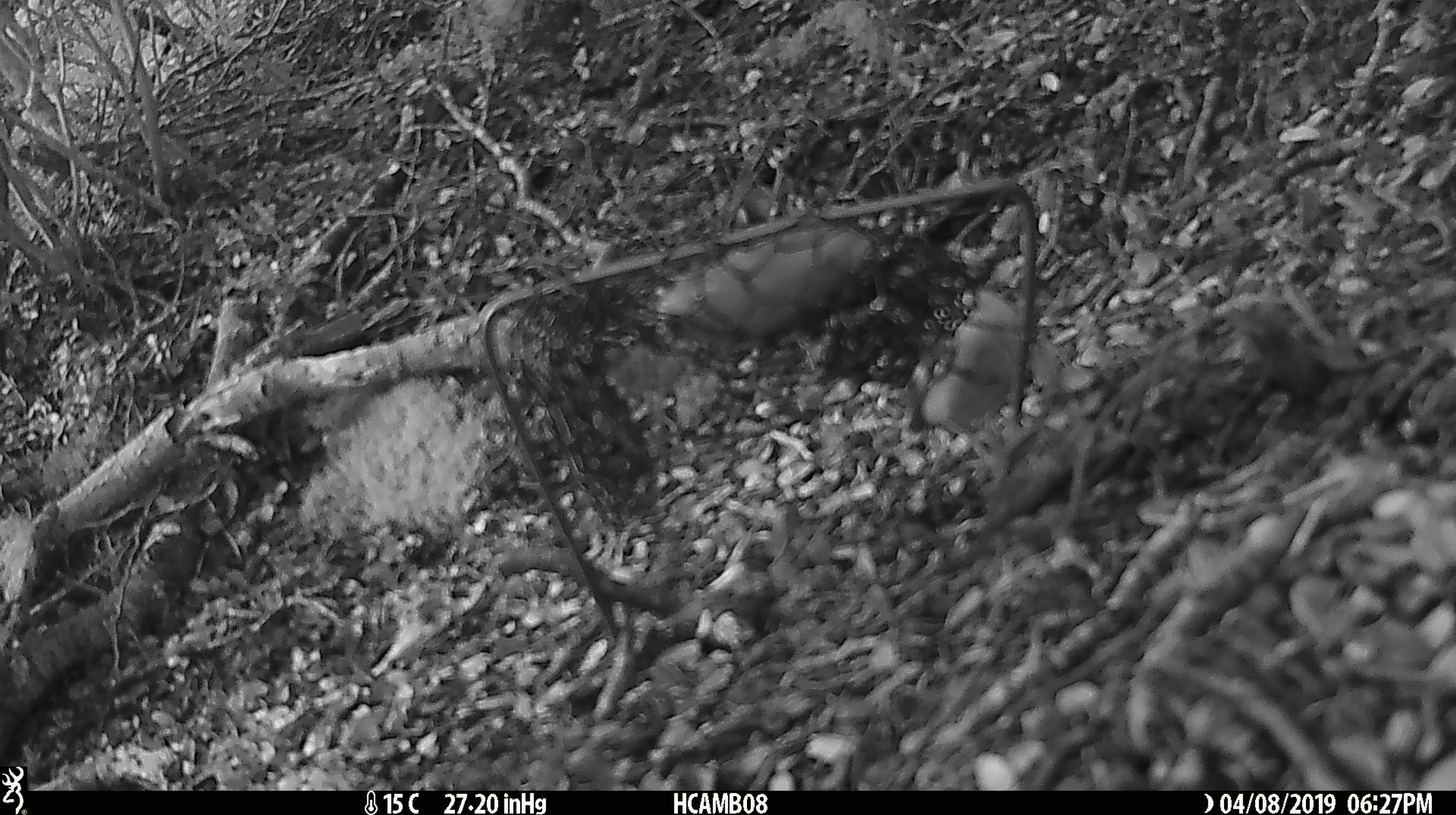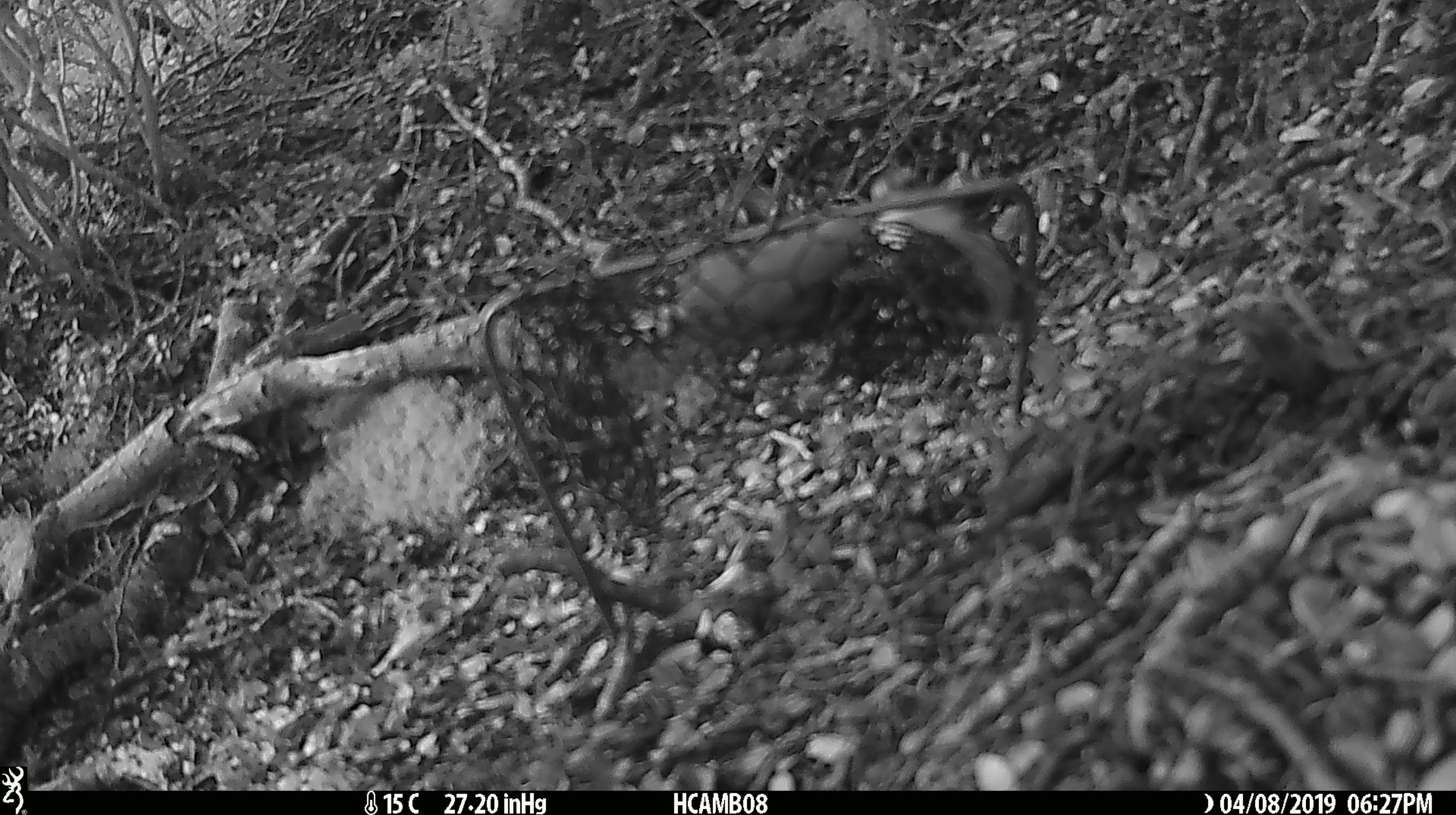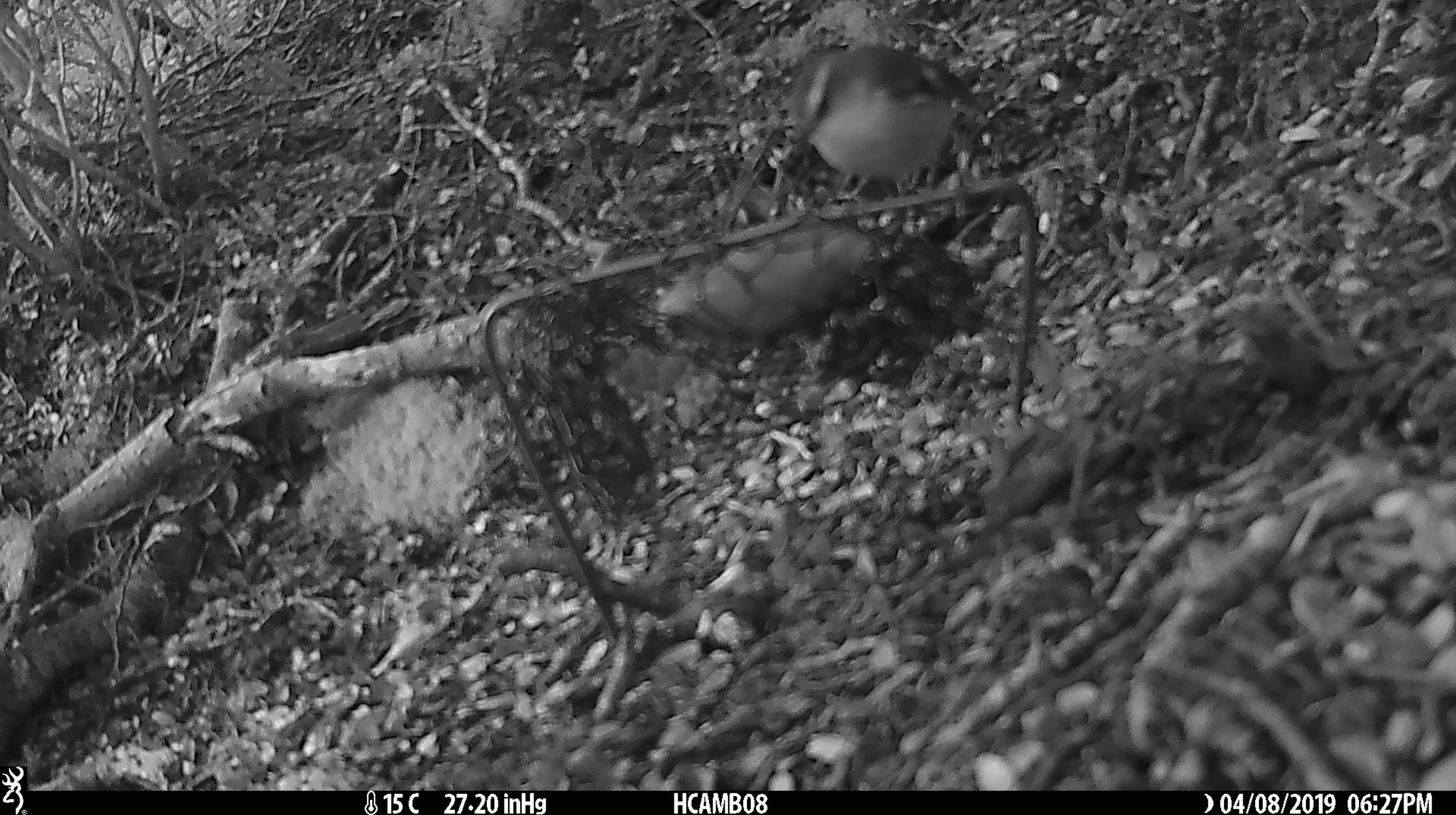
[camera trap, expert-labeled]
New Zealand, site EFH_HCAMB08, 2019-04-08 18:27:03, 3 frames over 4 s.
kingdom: Animalia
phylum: Chordata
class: Aves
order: Passeriformes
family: Acanthisittidae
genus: Acanthisitta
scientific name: Acanthisitta chloris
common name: rifleman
Rifleman (Acanthisitta chloris).